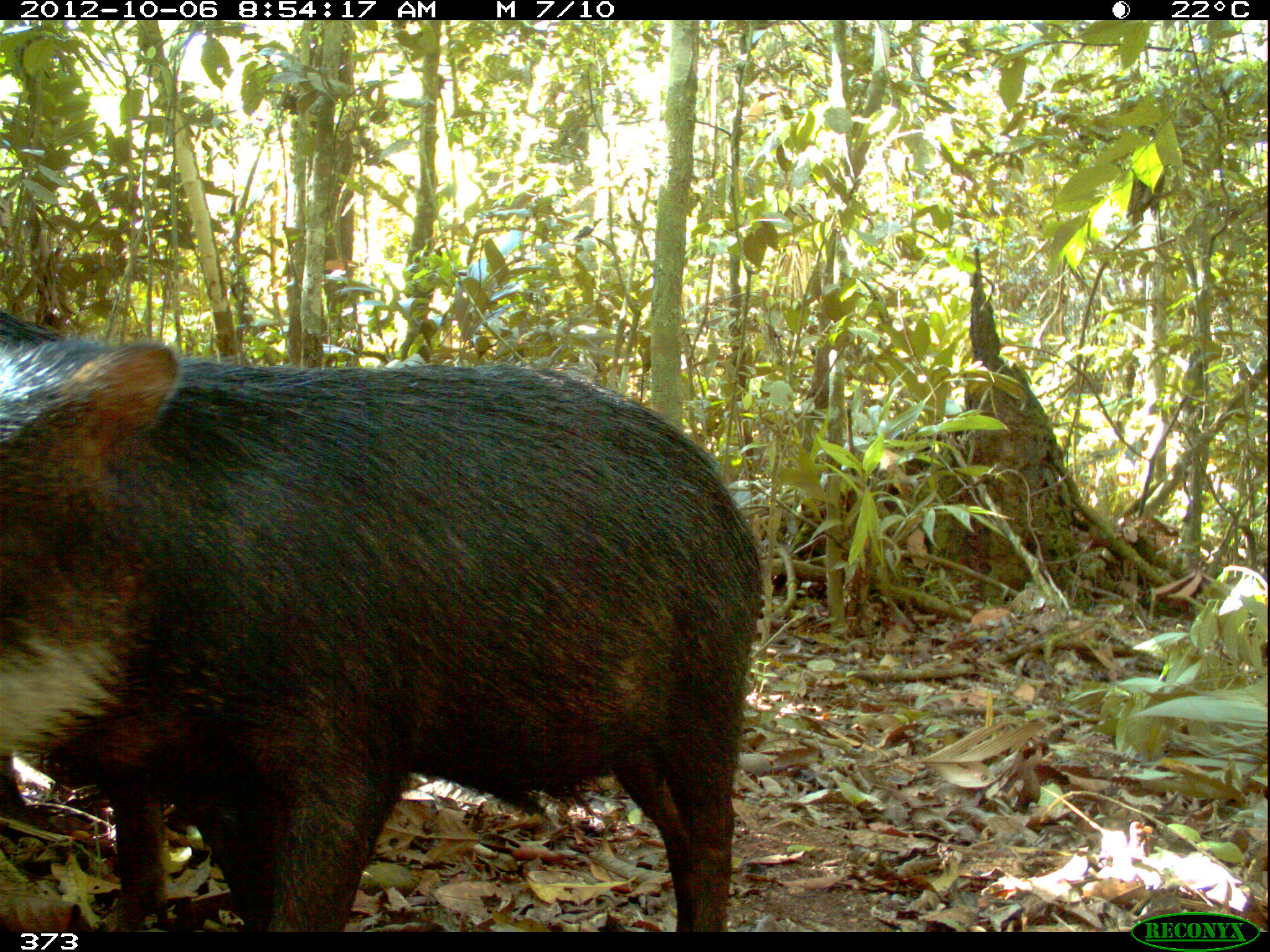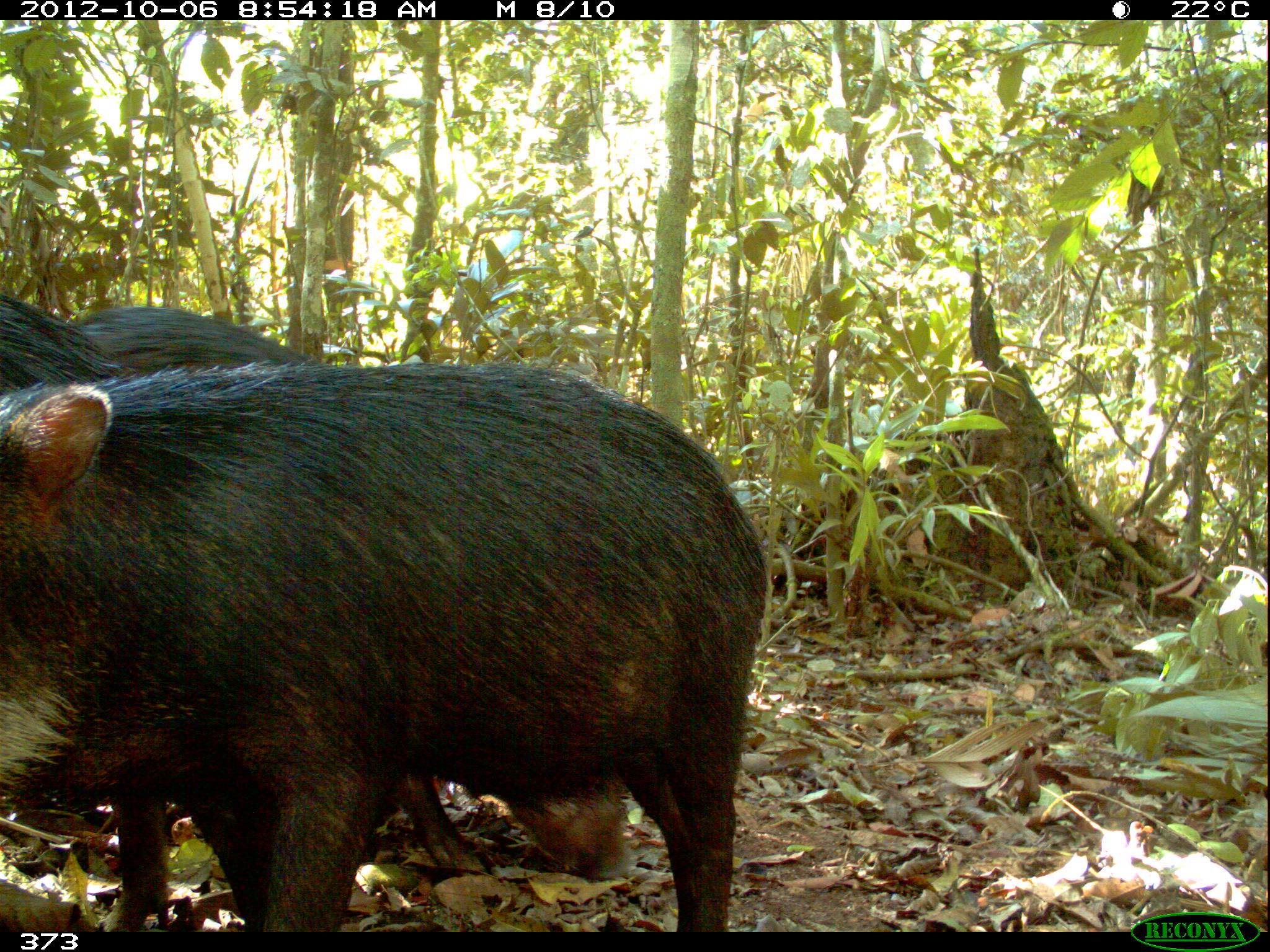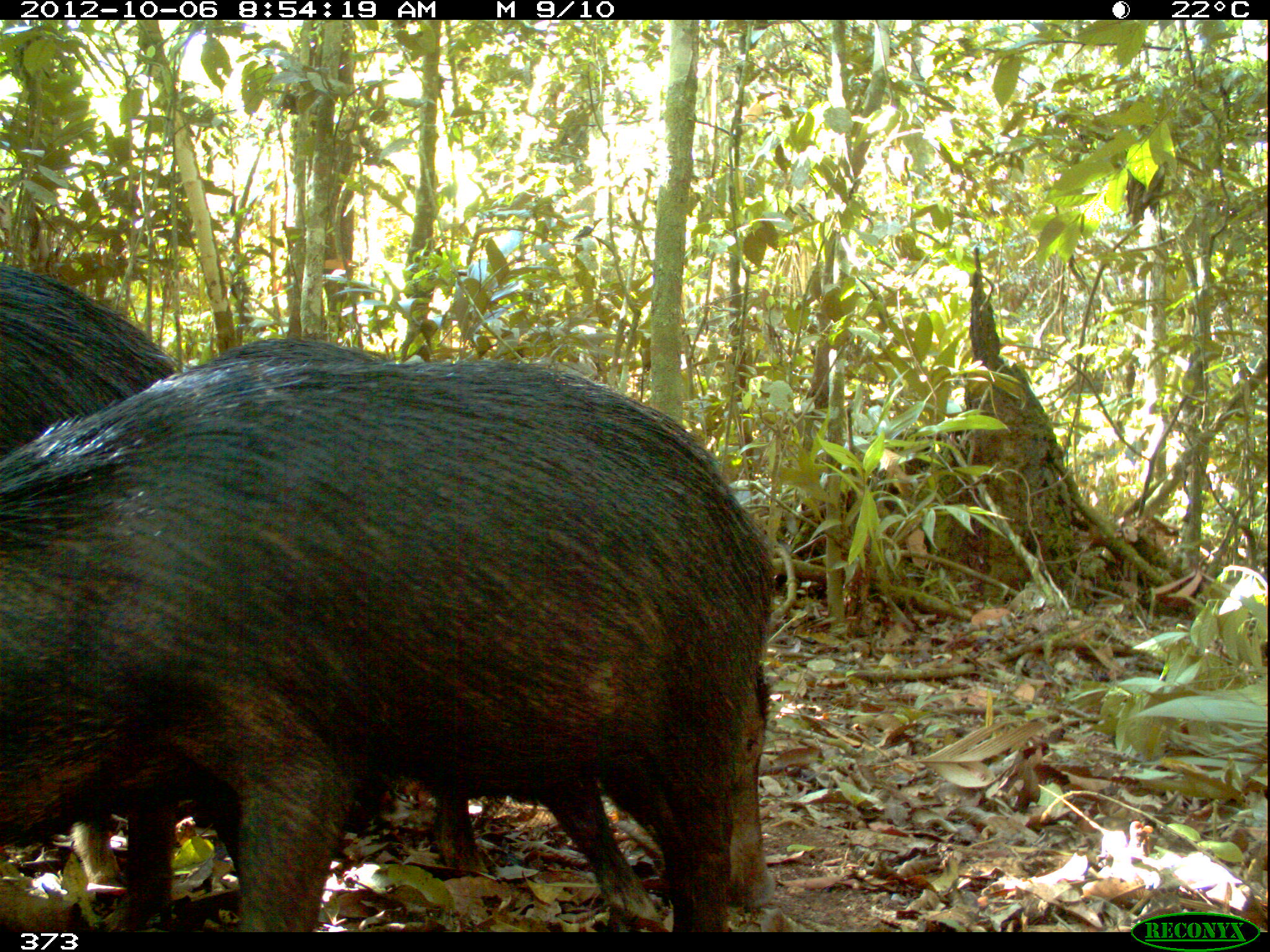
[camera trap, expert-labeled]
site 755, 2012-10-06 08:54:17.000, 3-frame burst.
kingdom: Animalia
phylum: Chordata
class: Mammalia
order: Artiodactyla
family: Tayassuidae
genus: Tayassu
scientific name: Tayassu pecari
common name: white-lipped peccary